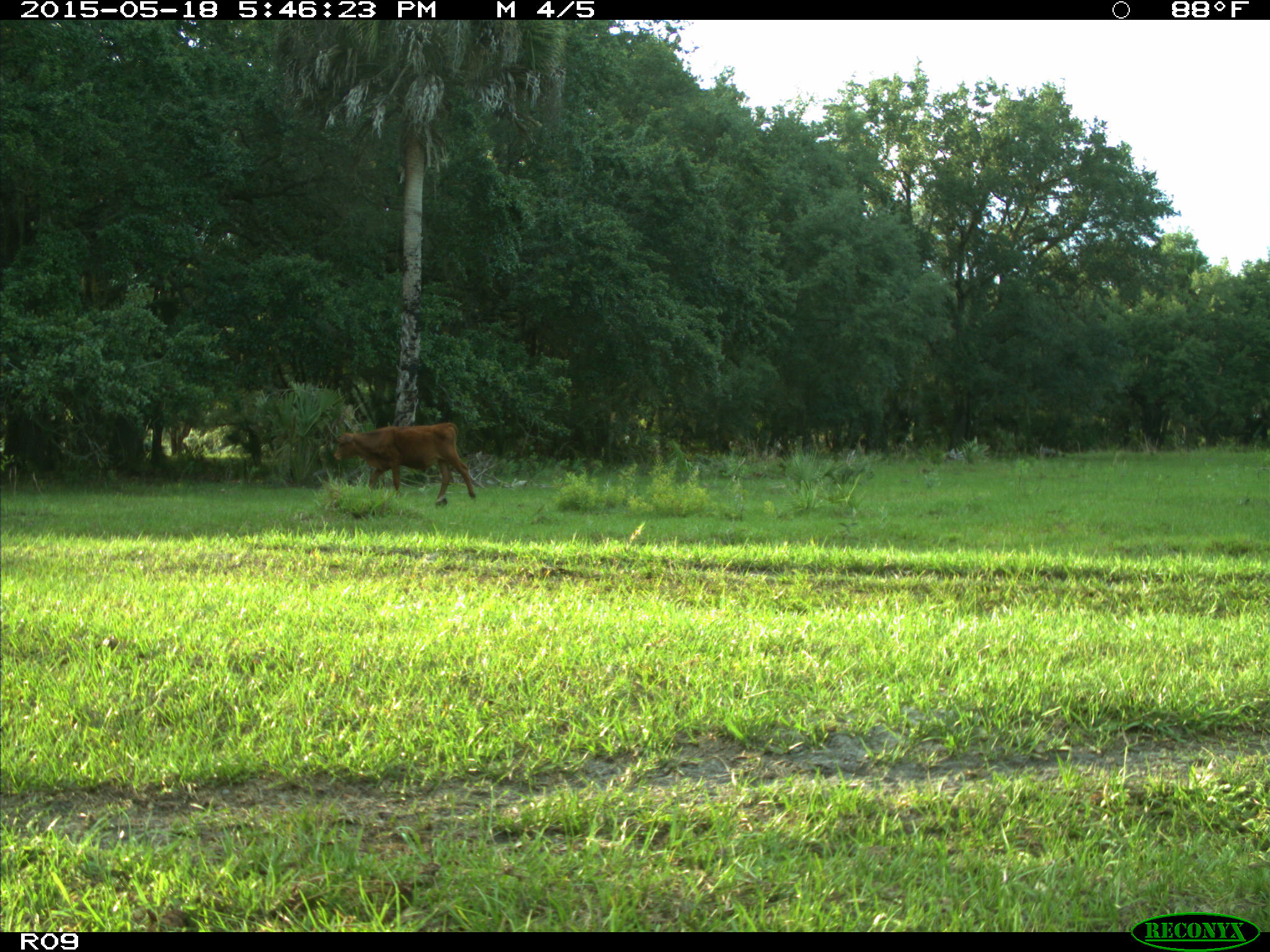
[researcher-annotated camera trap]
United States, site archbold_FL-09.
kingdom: Animalia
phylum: Chordata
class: Mammalia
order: Artiodactyla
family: Bovidae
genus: Bos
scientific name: Bos taurus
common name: domestic cow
Bos taurus (domestic cow).